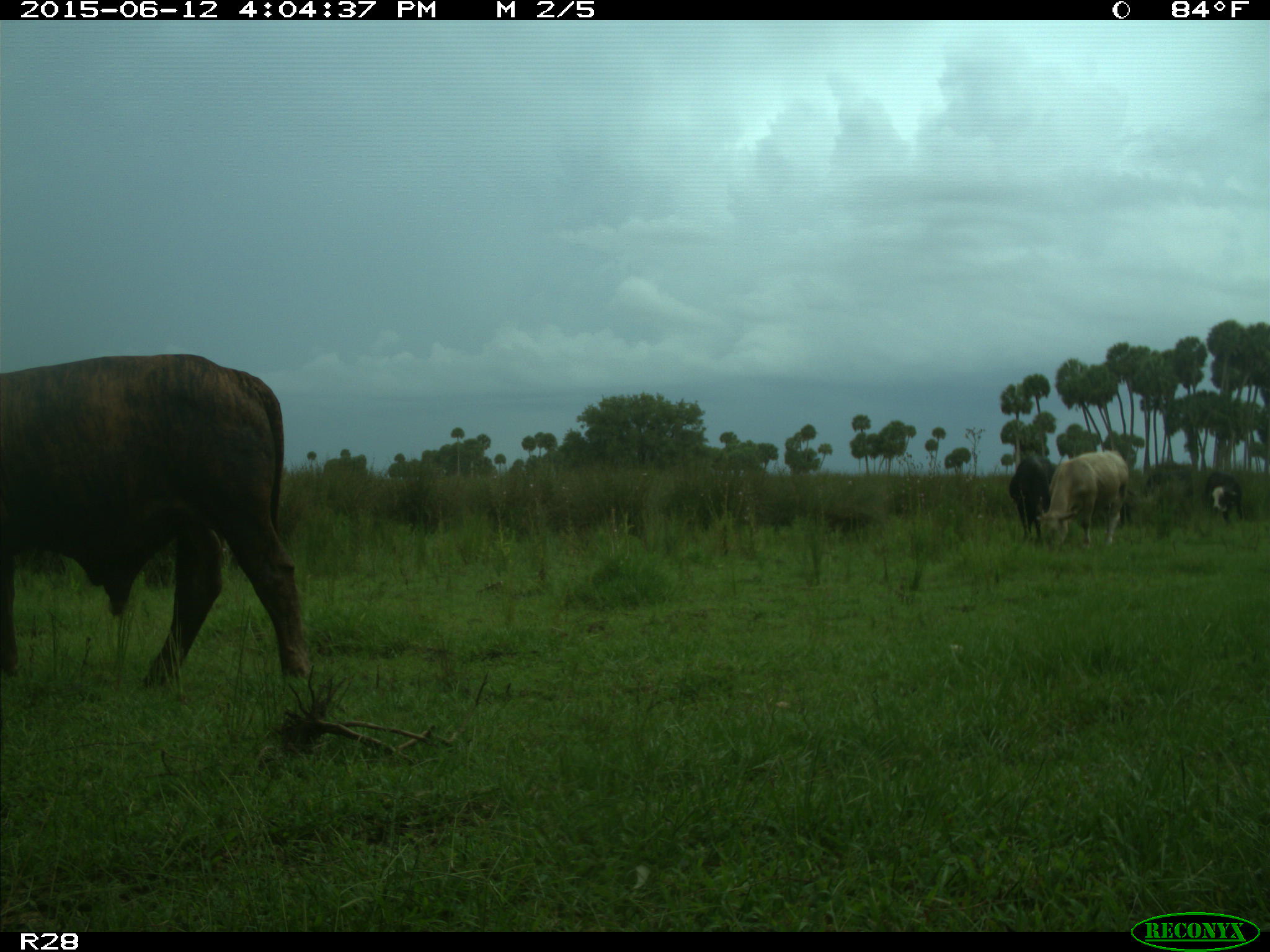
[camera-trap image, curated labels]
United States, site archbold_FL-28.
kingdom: Animalia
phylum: Chordata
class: Mammalia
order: Artiodactyla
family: Bovidae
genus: Bos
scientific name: Bos taurus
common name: domestic cow